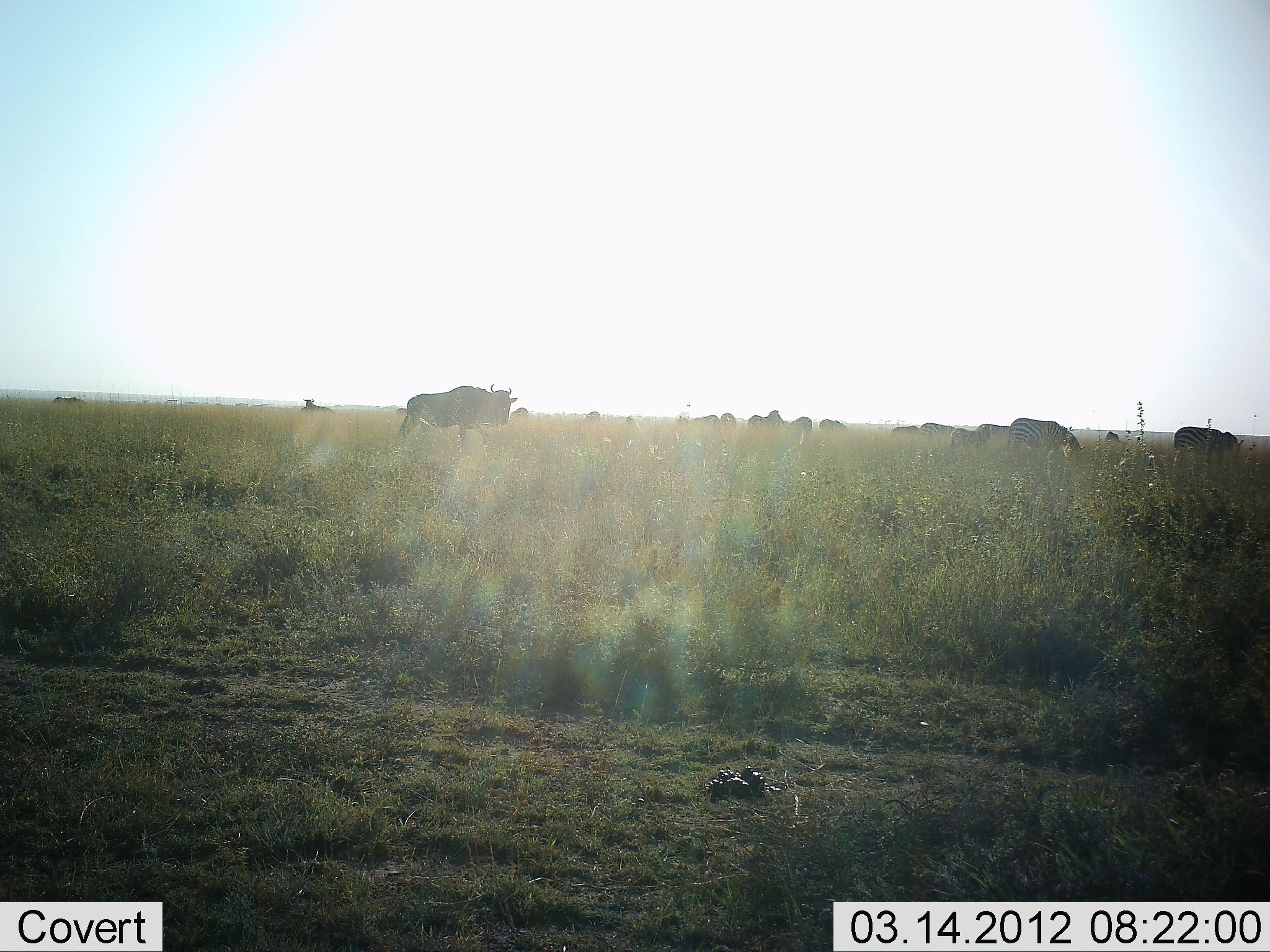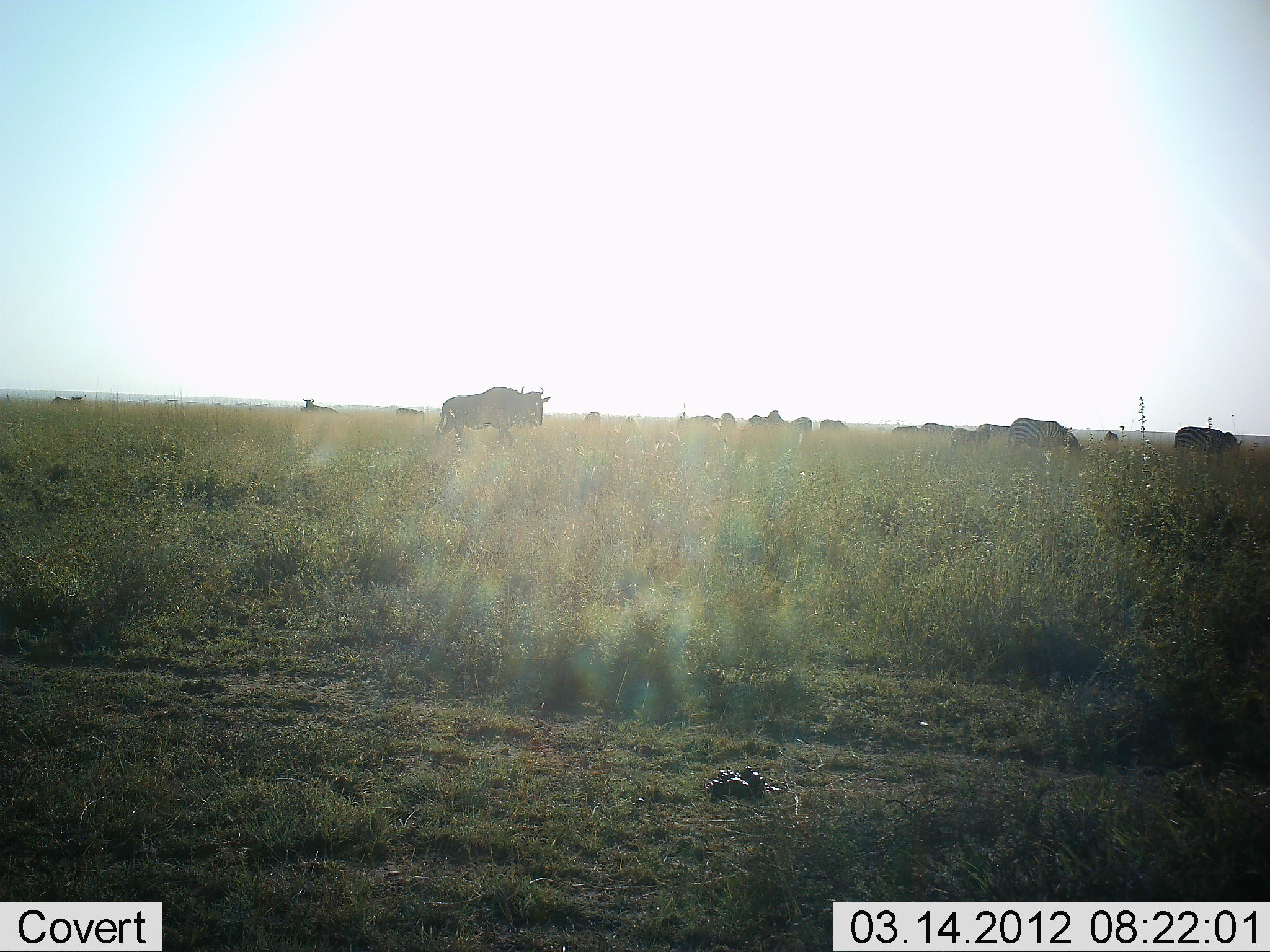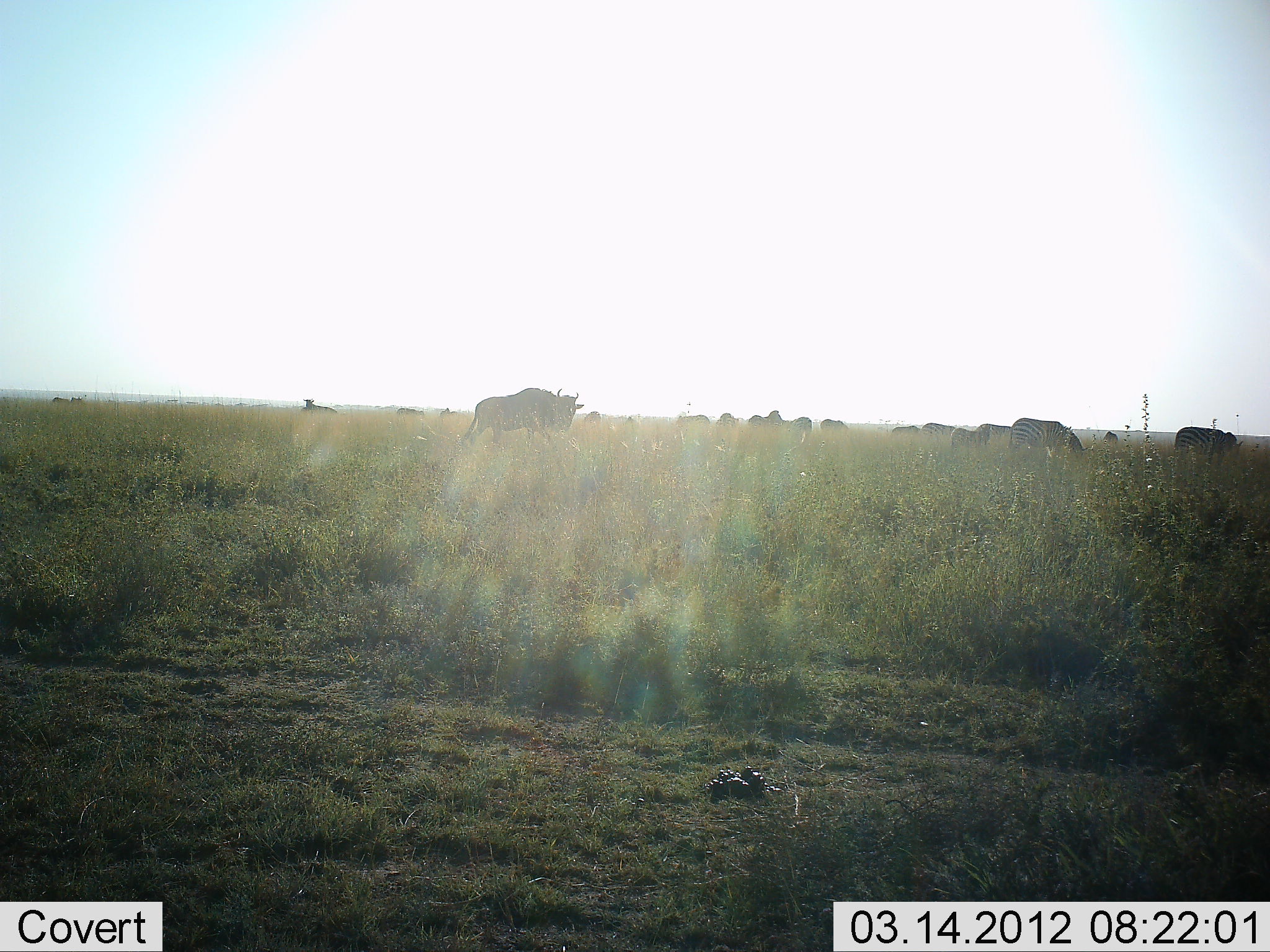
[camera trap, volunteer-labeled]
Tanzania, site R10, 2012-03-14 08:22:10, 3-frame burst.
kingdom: Animalia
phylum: Chordata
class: Mammalia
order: Artiodactyla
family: Bovidae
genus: Connochaetes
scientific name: Connochaetes taurinus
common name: blue wildebeest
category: wildebeest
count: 11-50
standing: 62%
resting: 5%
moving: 81%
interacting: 0%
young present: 0%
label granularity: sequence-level